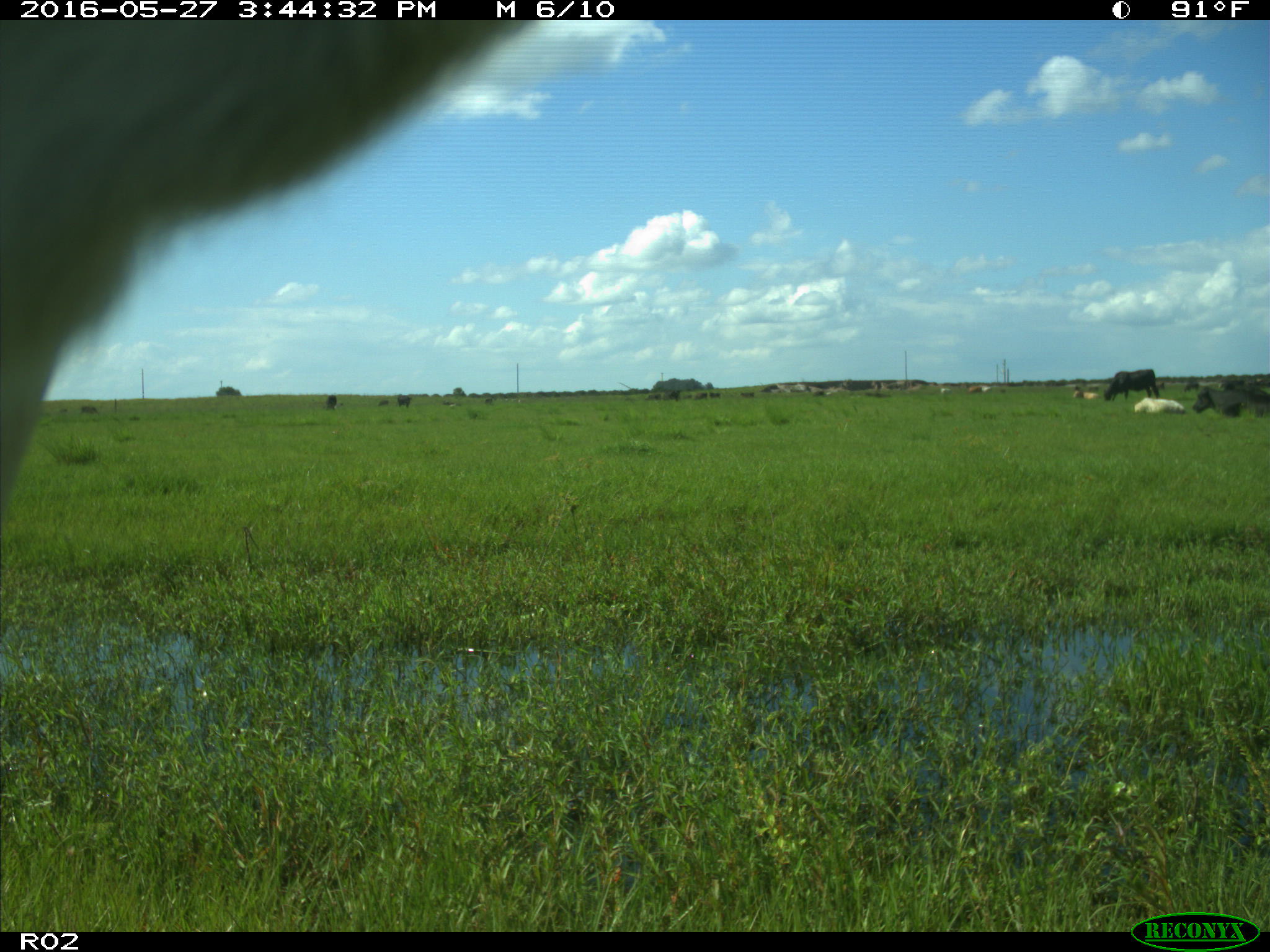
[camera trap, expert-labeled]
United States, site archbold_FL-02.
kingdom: Animalia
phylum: Chordata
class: Mammalia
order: Artiodactyla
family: Bovidae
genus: Bos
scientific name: Bos taurus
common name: domestic cow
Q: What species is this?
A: Bos taurus (domestic cow).